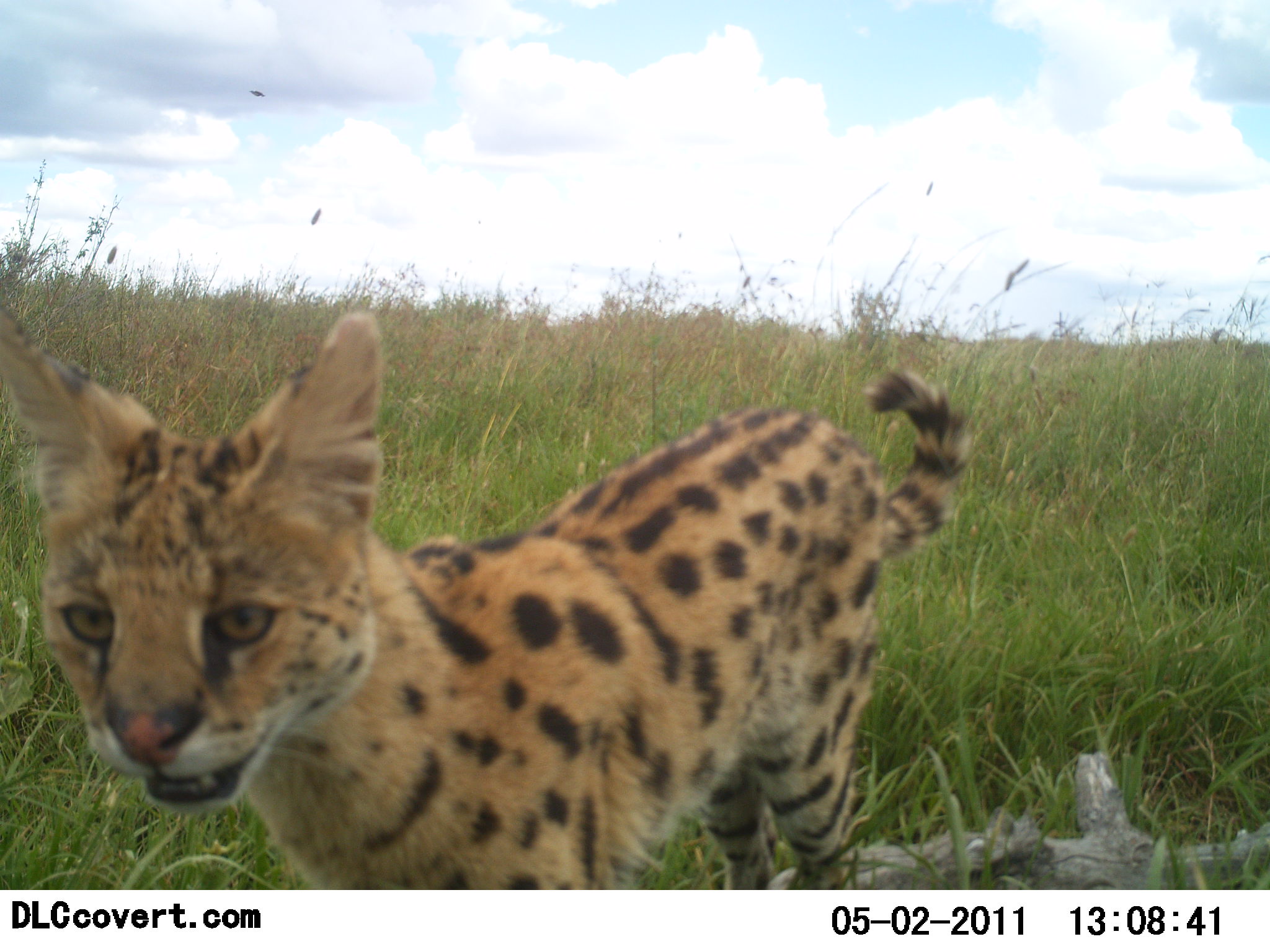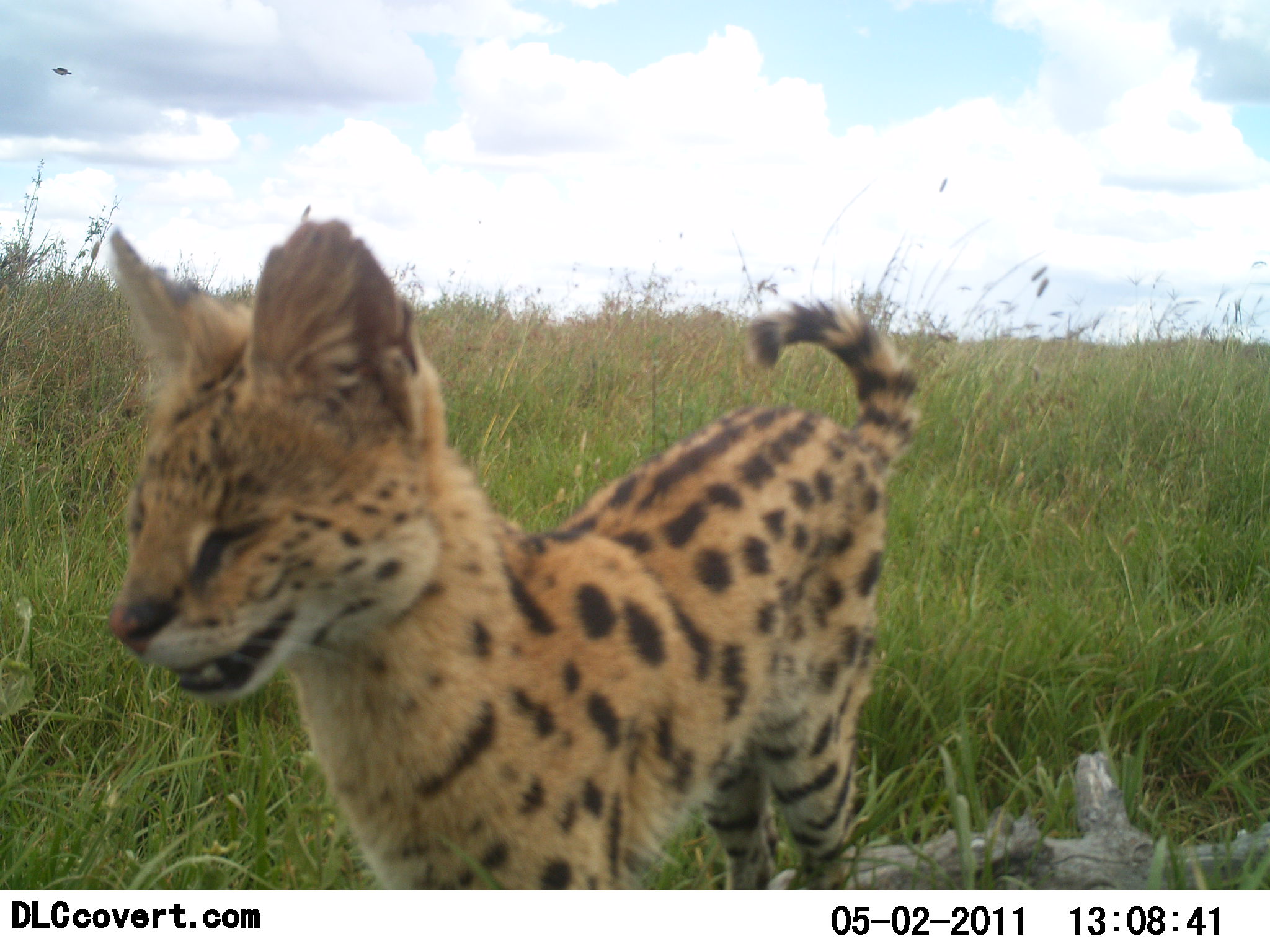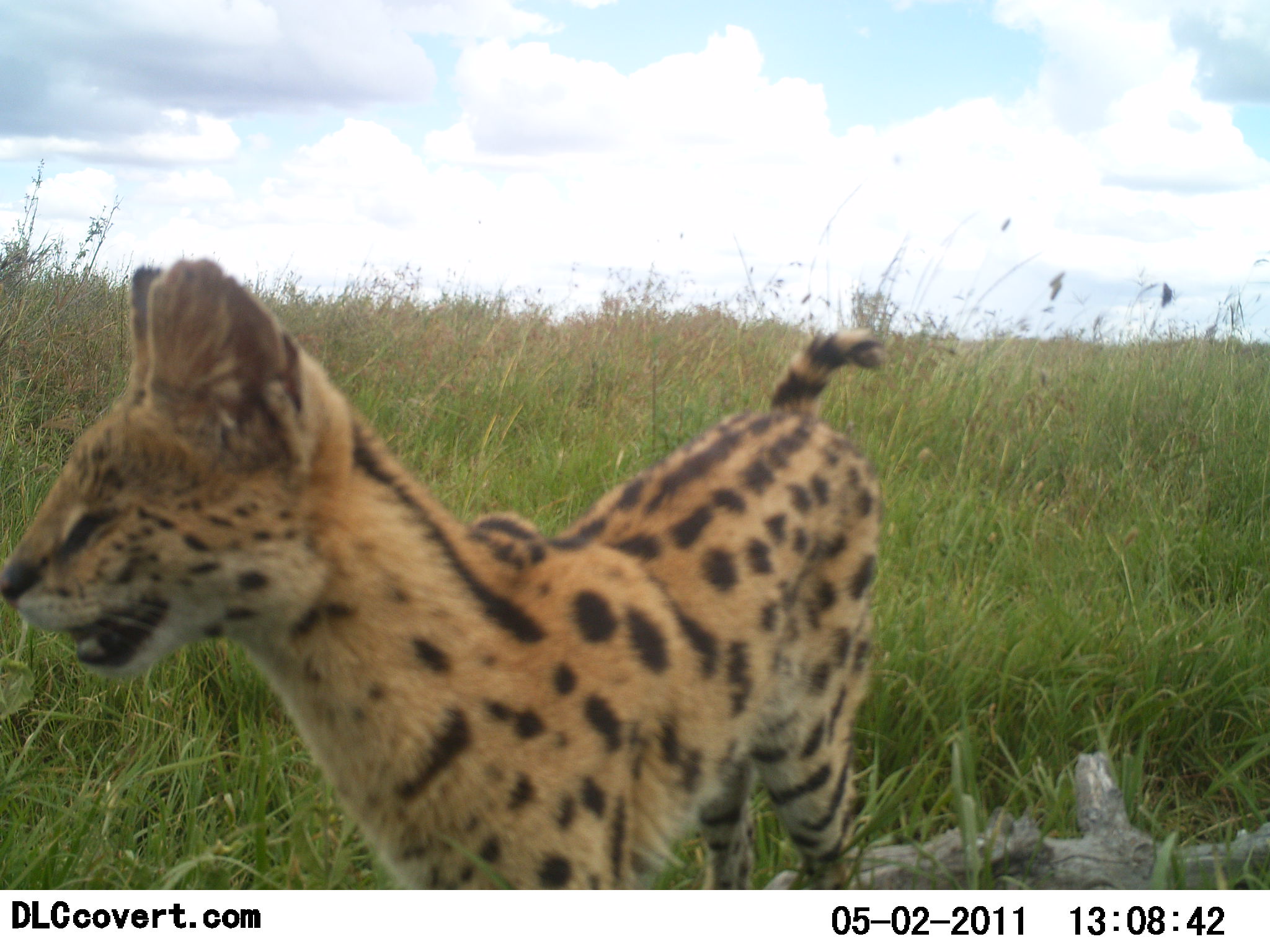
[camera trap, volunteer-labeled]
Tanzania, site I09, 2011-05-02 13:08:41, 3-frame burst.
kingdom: Animalia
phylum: Chordata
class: Mammalia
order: Carnivora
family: Felidae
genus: Leptailurus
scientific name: Leptailurus serval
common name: serval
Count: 1.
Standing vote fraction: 83%.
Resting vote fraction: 0%.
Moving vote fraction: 17%.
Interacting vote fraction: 0%.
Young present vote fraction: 0%.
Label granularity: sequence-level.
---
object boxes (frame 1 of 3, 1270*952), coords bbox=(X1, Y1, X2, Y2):
animal: bbox=(2, 300, 972, 892)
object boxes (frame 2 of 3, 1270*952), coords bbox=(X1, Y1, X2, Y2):
animal: bbox=(102, 214, 922, 889)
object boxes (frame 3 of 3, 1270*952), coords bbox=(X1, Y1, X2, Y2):
animal: bbox=(2, 256, 883, 889)